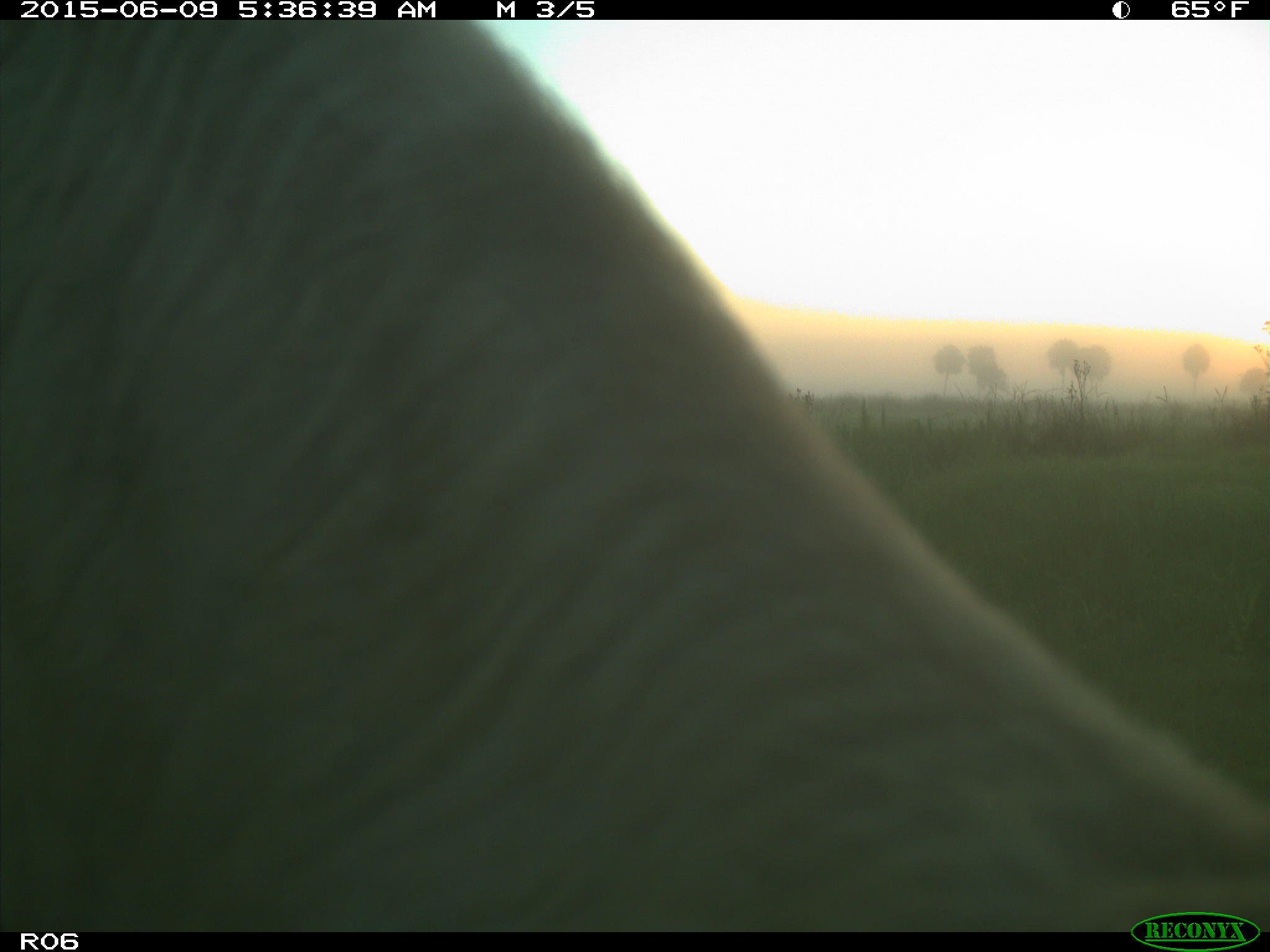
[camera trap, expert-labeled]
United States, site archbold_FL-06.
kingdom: Animalia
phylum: Chordata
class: Mammalia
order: Artiodactyla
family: Bovidae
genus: Bos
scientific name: Bos taurus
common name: domestic cow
Bos taurus (domestic cow).